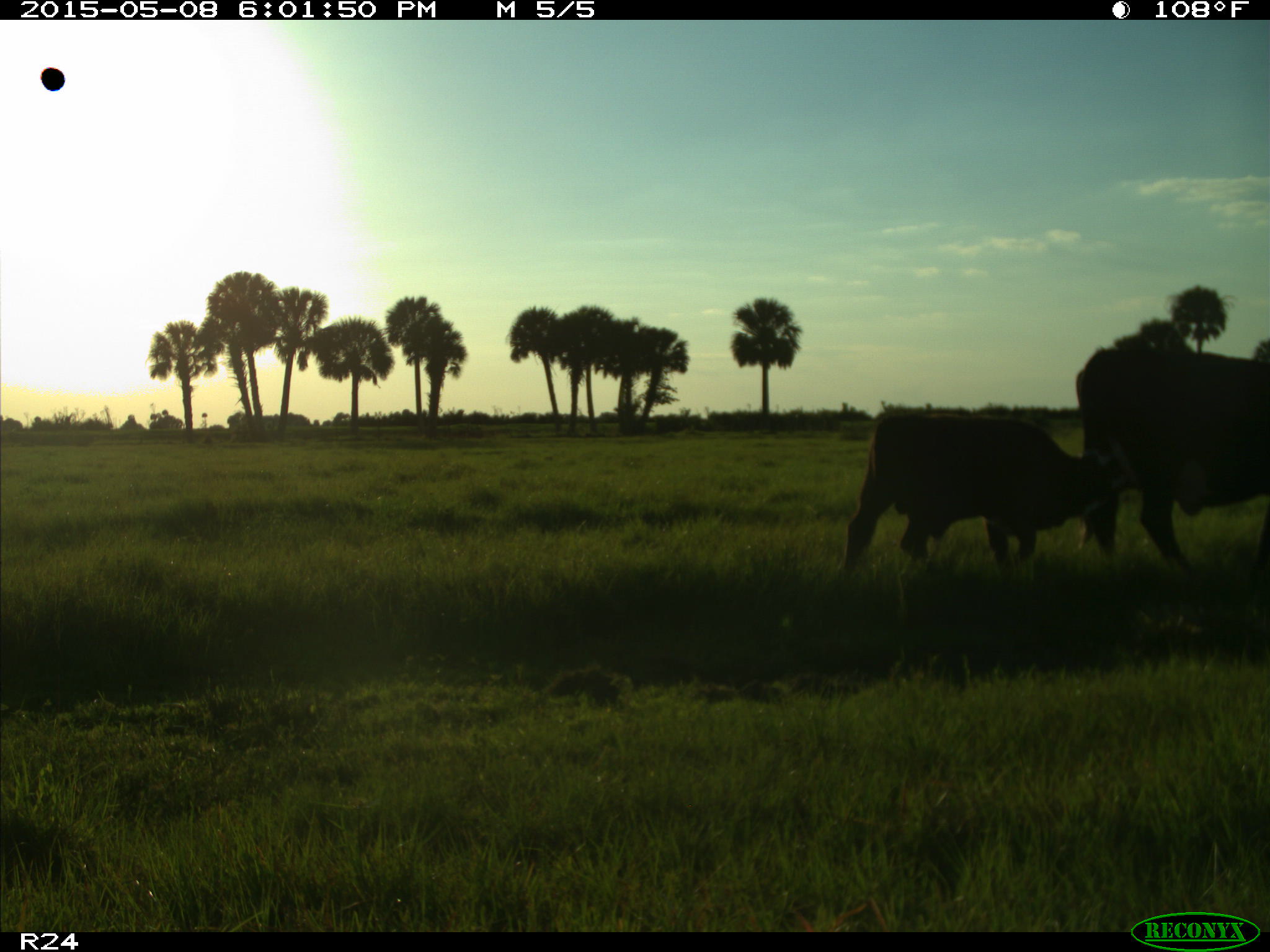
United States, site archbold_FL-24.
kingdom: Animalia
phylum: Chordata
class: Mammalia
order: Artiodactyla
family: Bovidae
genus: Bos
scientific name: Bos taurus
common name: domestic cow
Bos taurus (domestic cow).